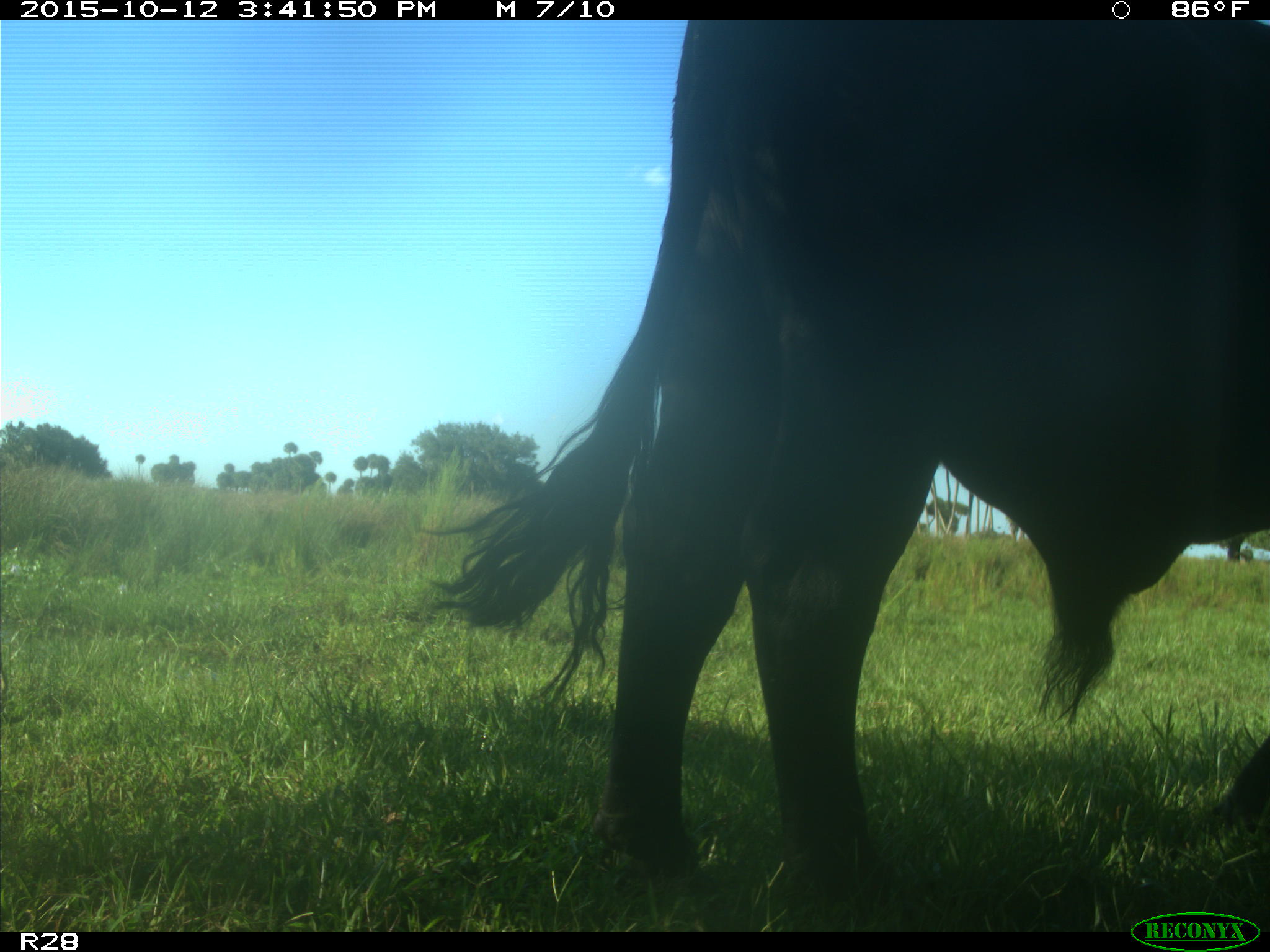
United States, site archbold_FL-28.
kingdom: Animalia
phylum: Chordata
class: Mammalia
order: Artiodactyla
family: Bovidae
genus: Bos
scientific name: Bos taurus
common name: domestic cow